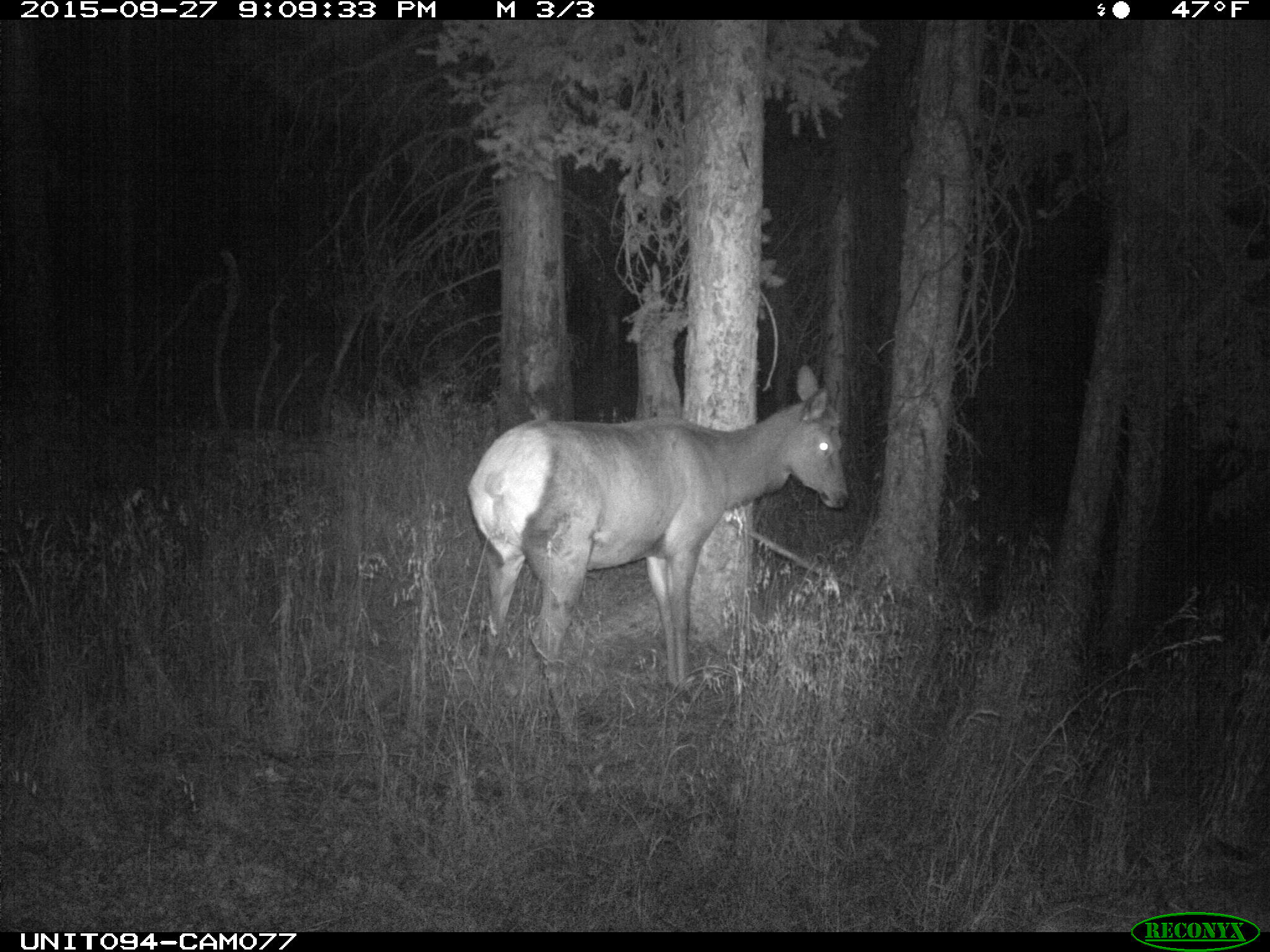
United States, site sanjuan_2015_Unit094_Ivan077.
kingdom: Animalia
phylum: Chordata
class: Mammalia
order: Artiodactyla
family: Cervidae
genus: Cervus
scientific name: Cervus elaphus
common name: red deer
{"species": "Cervus elaphus (red deer)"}